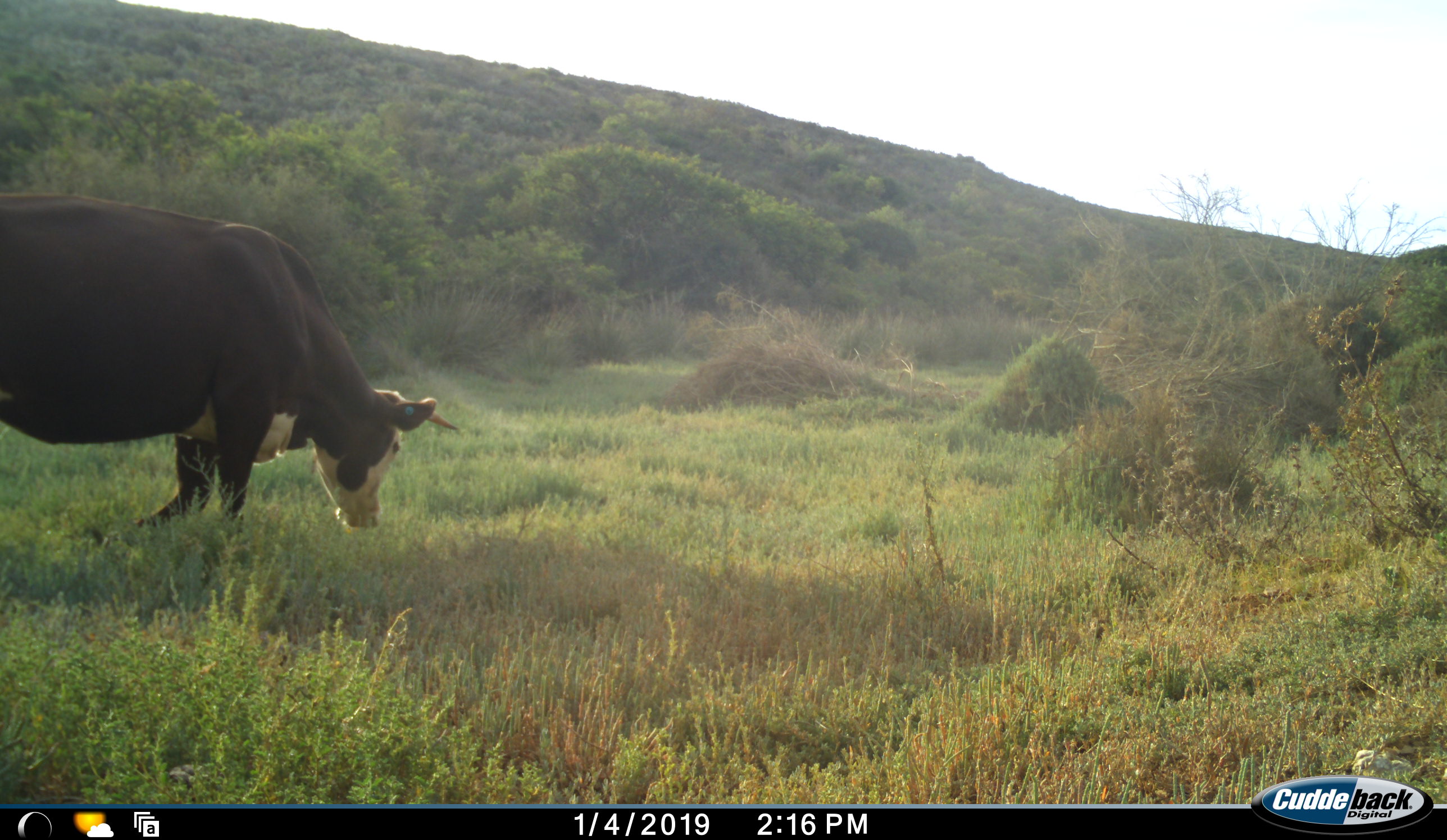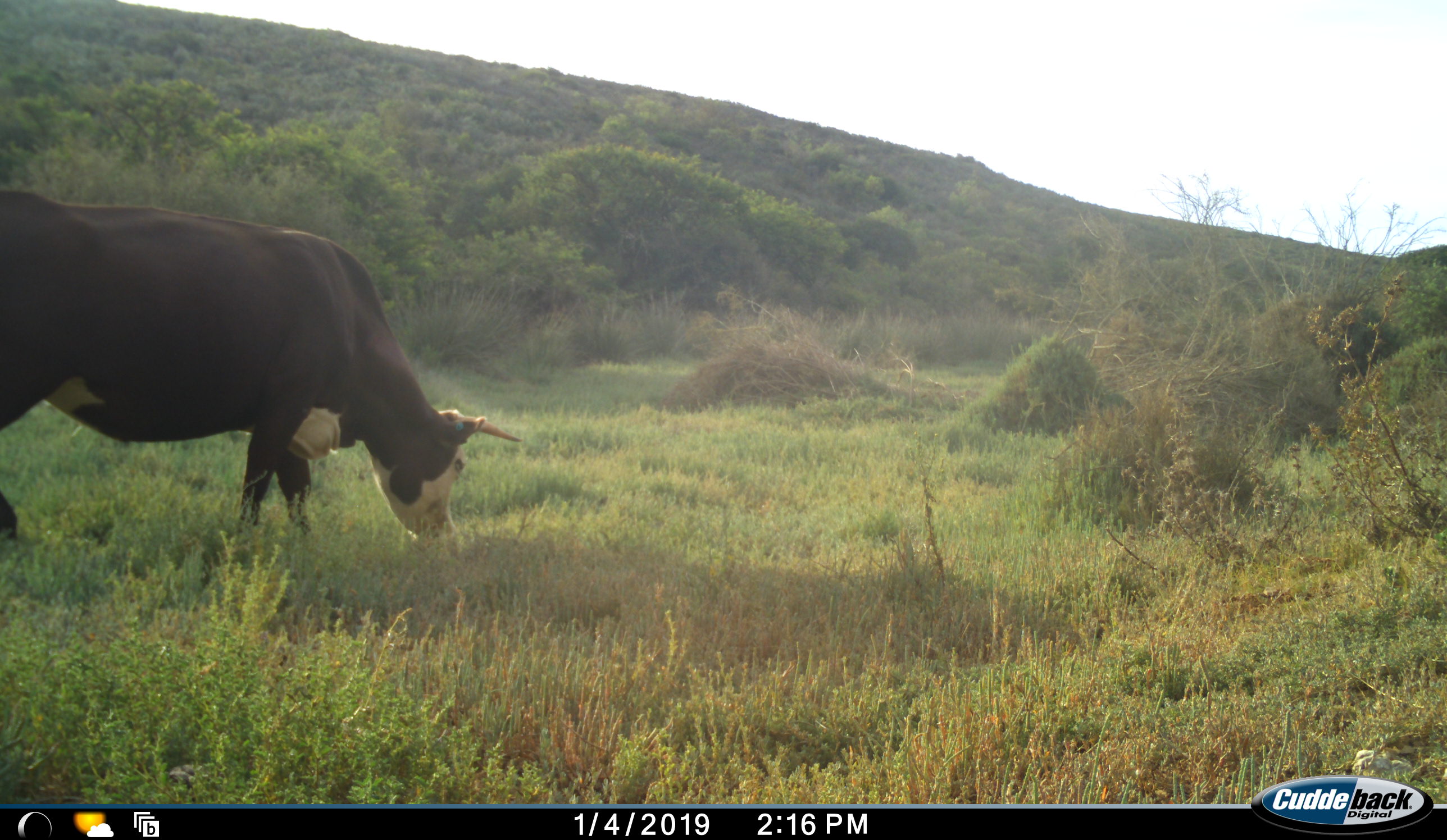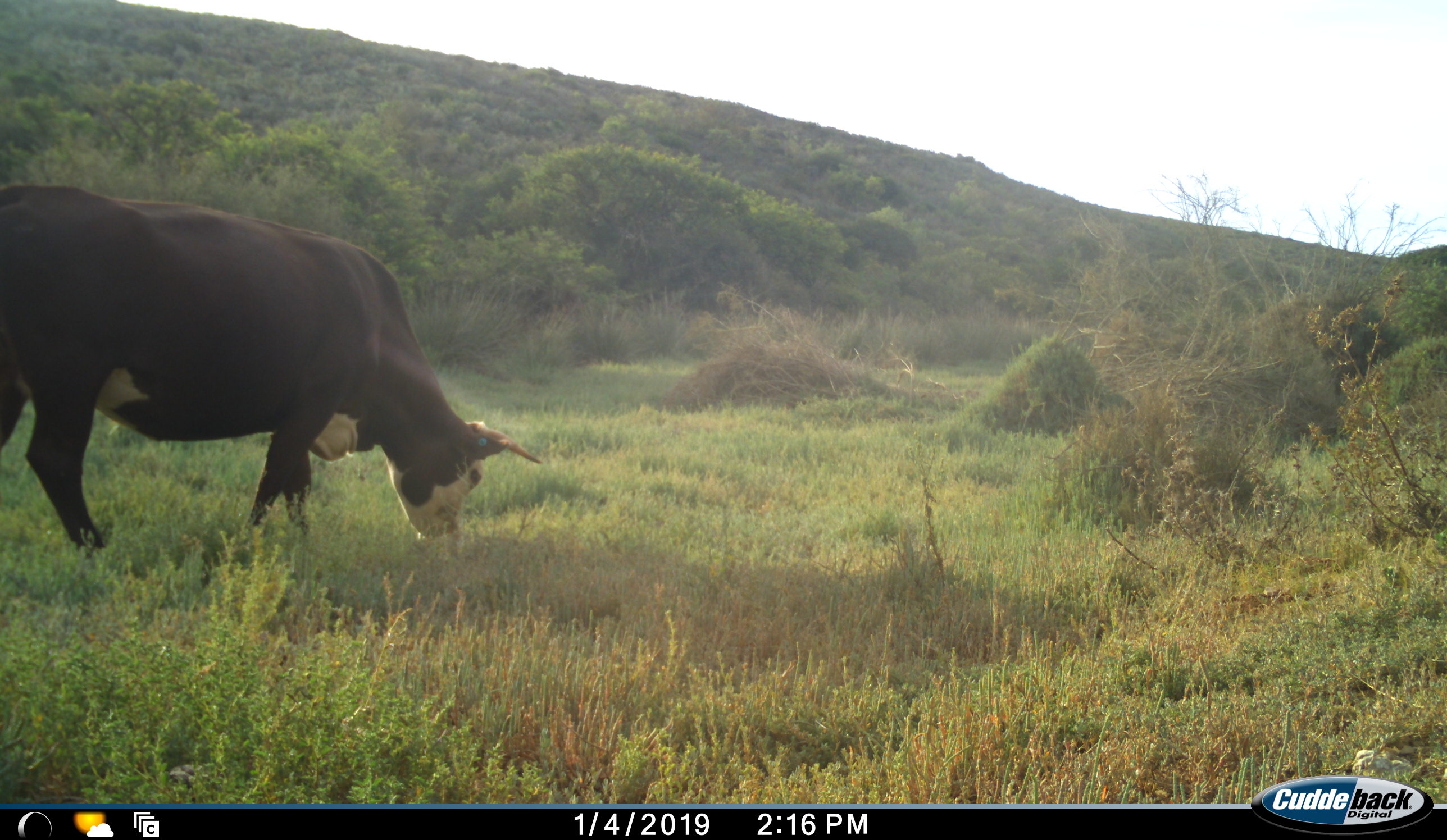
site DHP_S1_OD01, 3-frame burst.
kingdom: Animalia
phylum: Chordata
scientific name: Vertebrata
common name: domestic animal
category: domesticanimal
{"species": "domesticanimal (domestic animal) (Vertebrata)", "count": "1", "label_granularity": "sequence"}